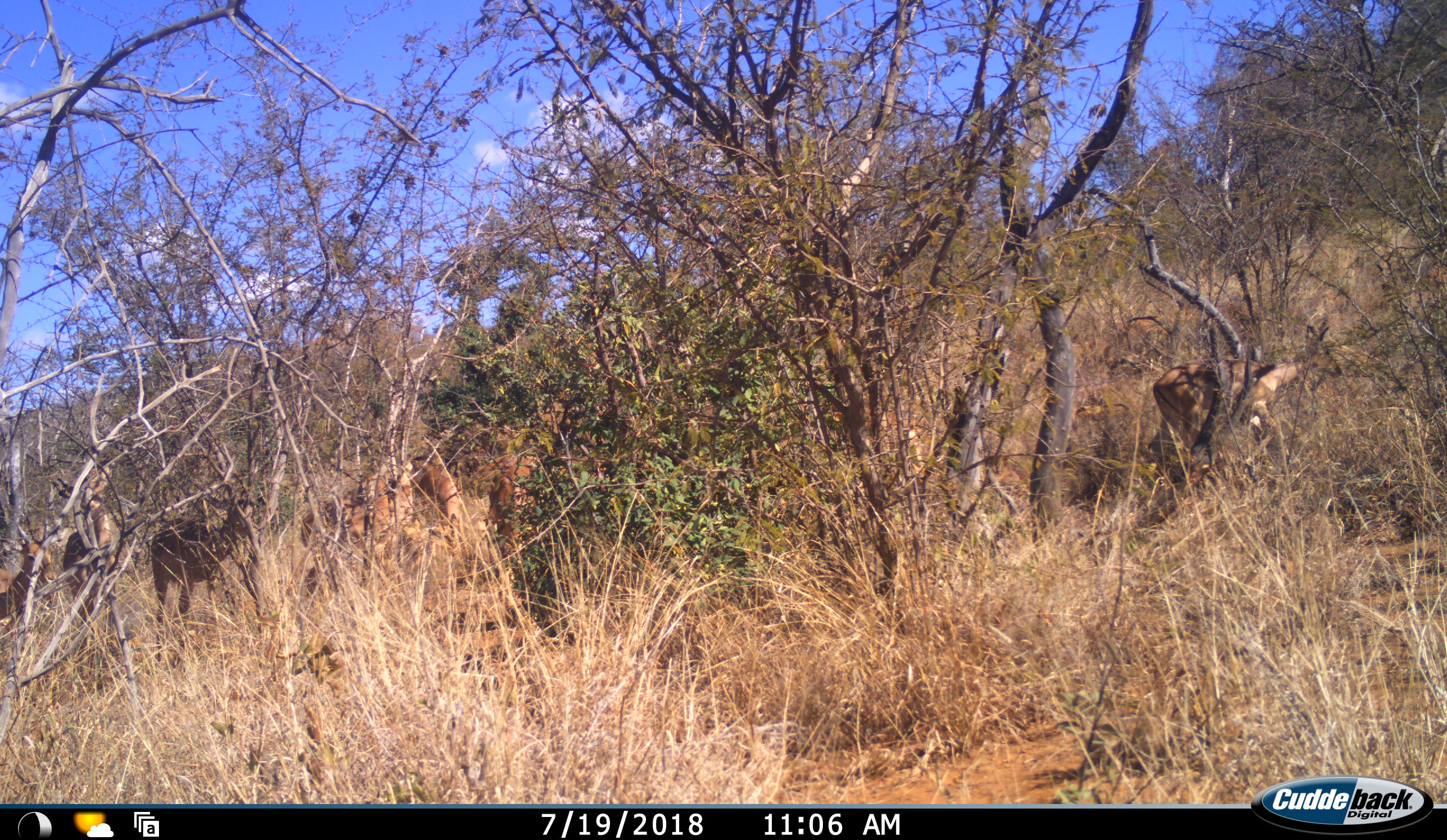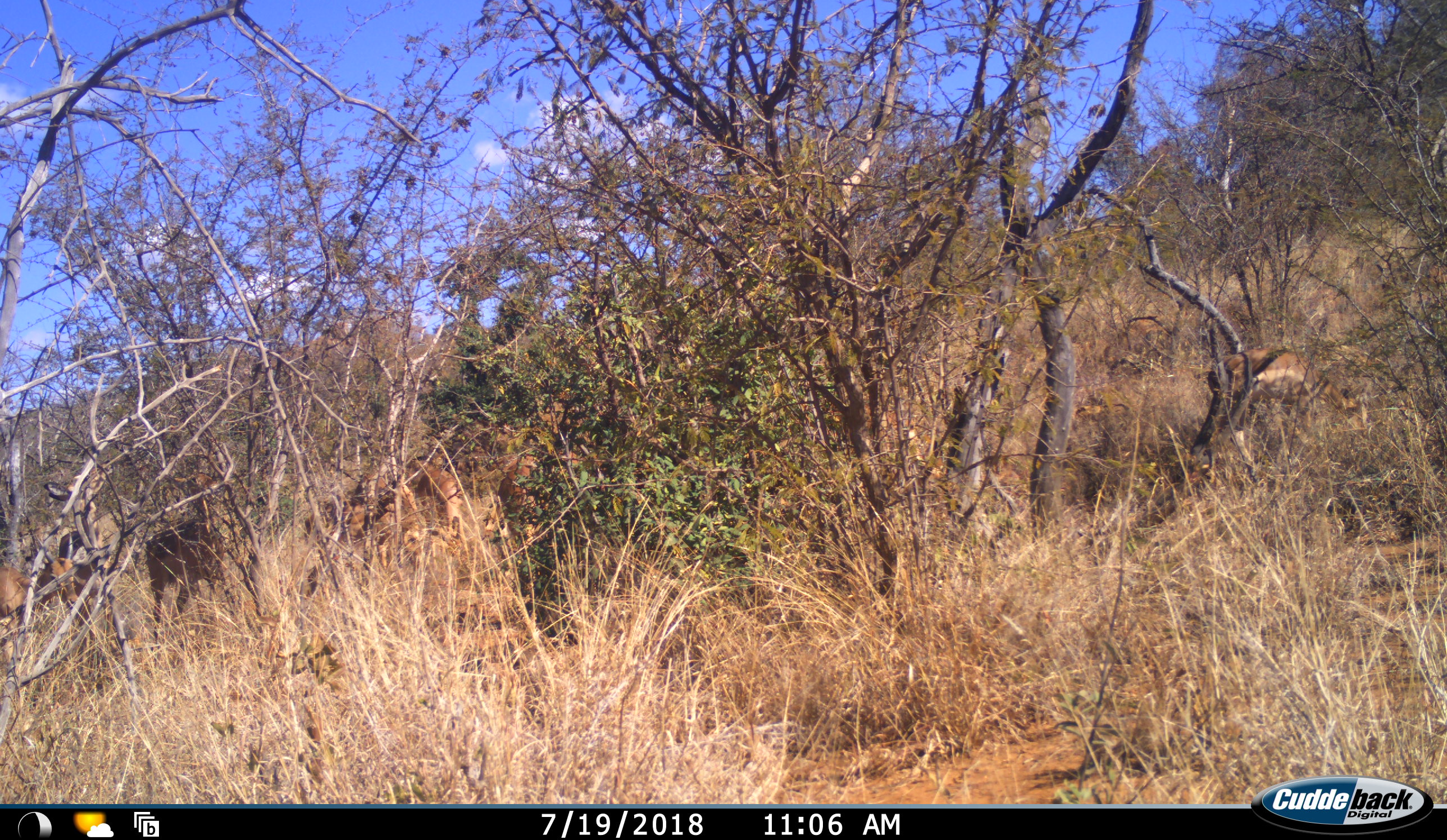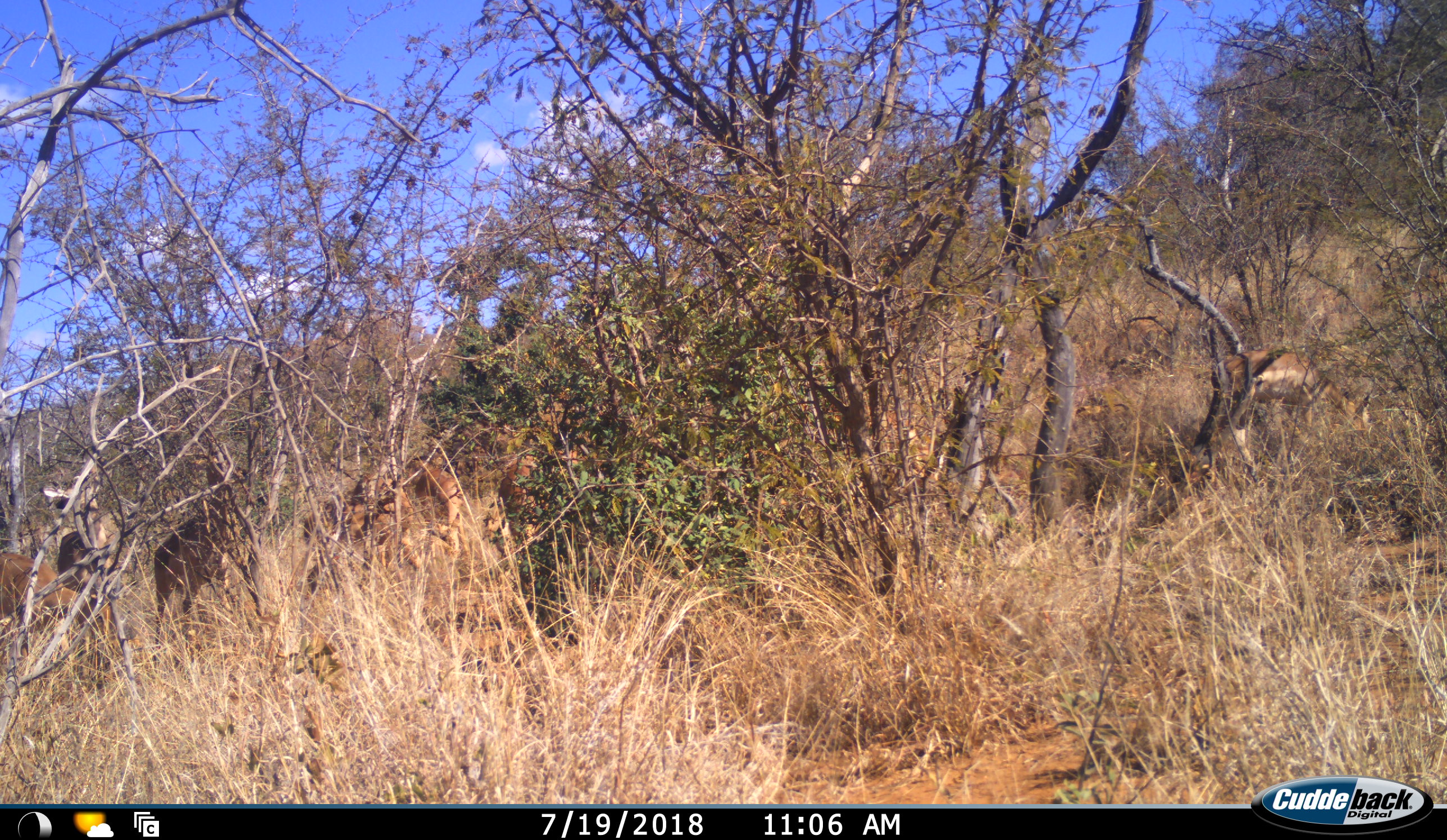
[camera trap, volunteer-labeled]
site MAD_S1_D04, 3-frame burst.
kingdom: Animalia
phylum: Chordata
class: Mammalia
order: Artiodactyla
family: Bovidae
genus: Aepyceros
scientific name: Aepyceros melampus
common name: impala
Impala (Aepyceros melampus), count 8. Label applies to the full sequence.